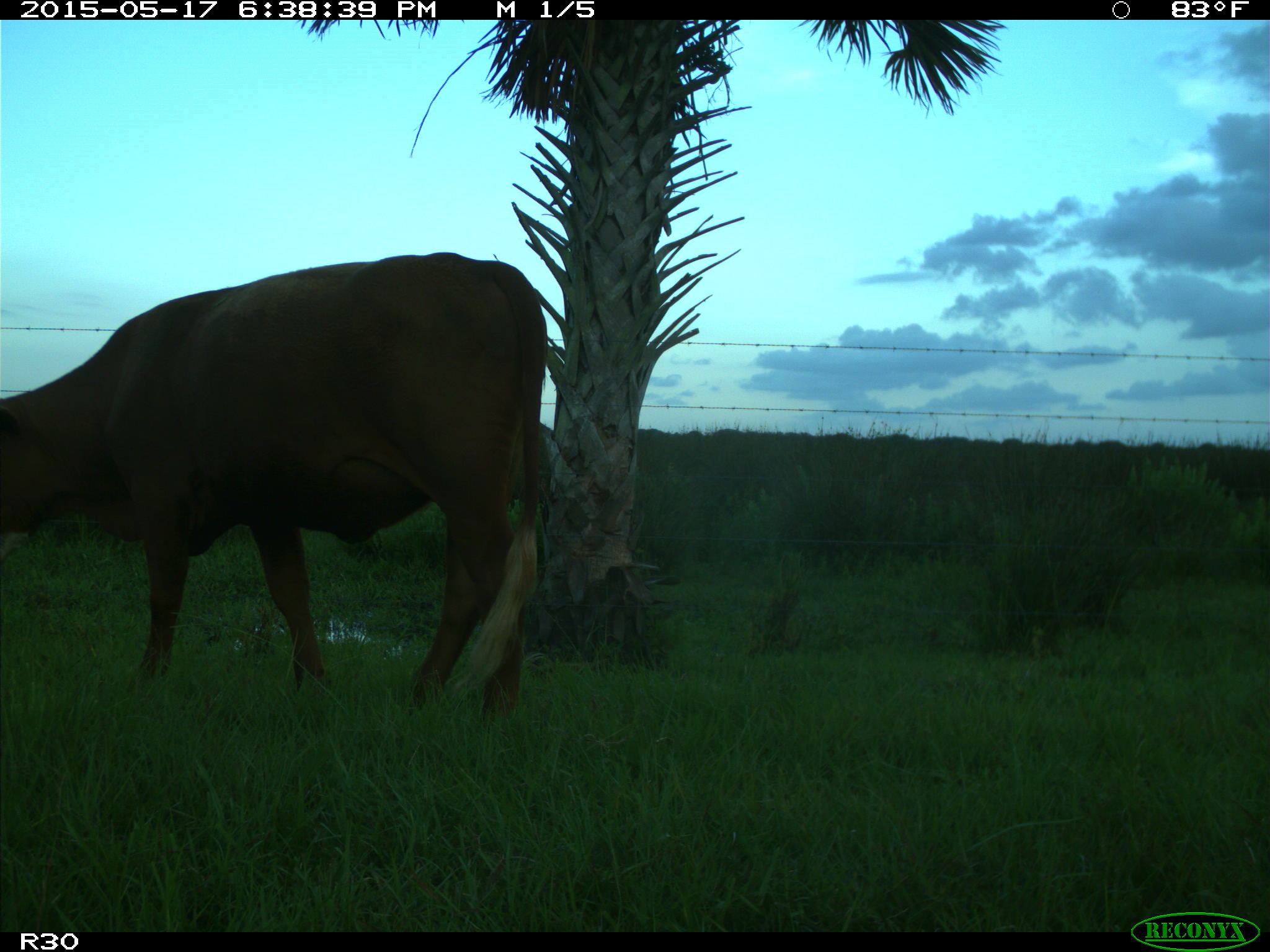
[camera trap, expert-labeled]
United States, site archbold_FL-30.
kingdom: Animalia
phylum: Chordata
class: Mammalia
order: Artiodactyla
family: Bovidae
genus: Bos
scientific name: Bos taurus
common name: domestic cow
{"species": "Bos taurus (domestic cow)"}